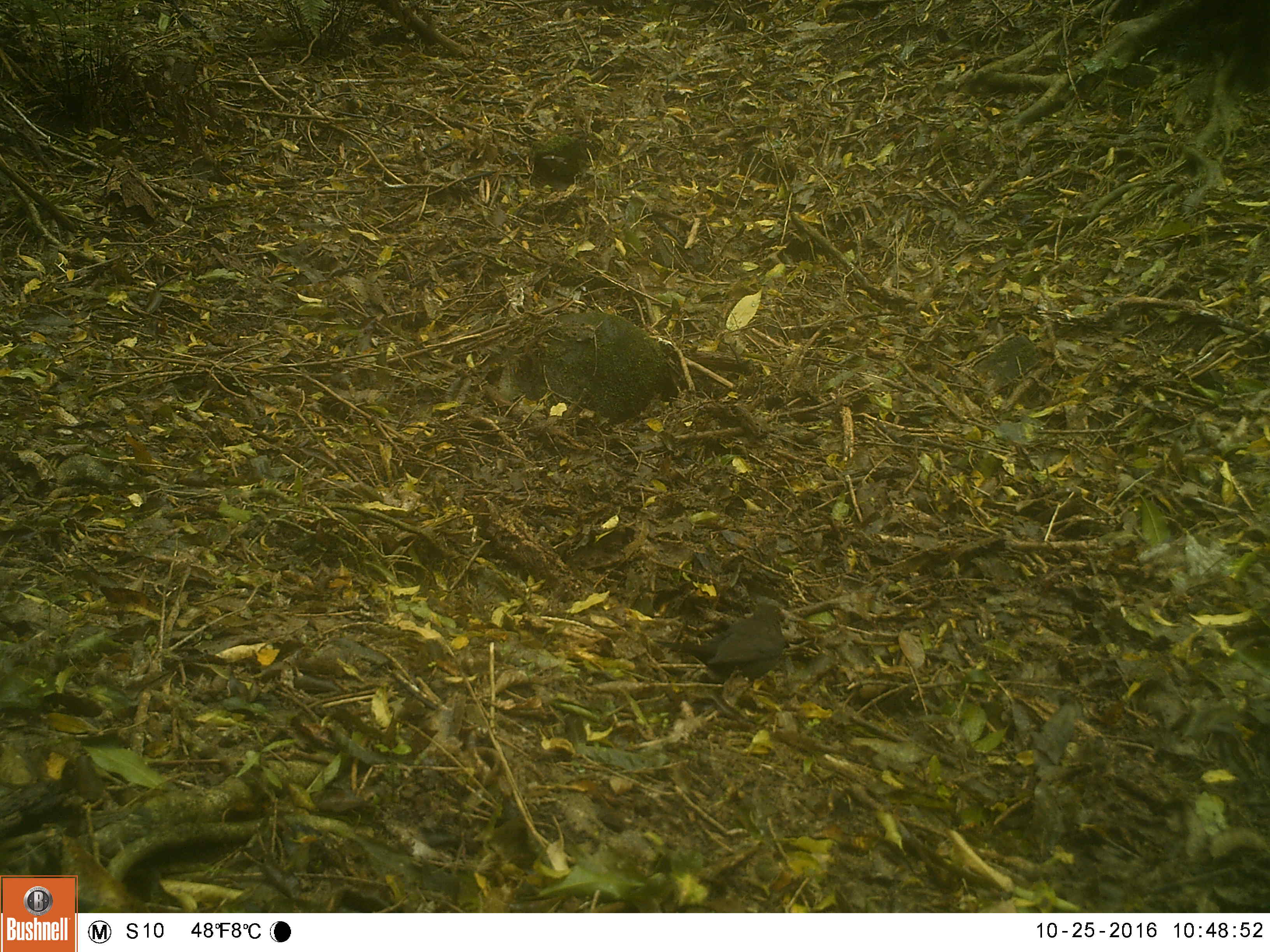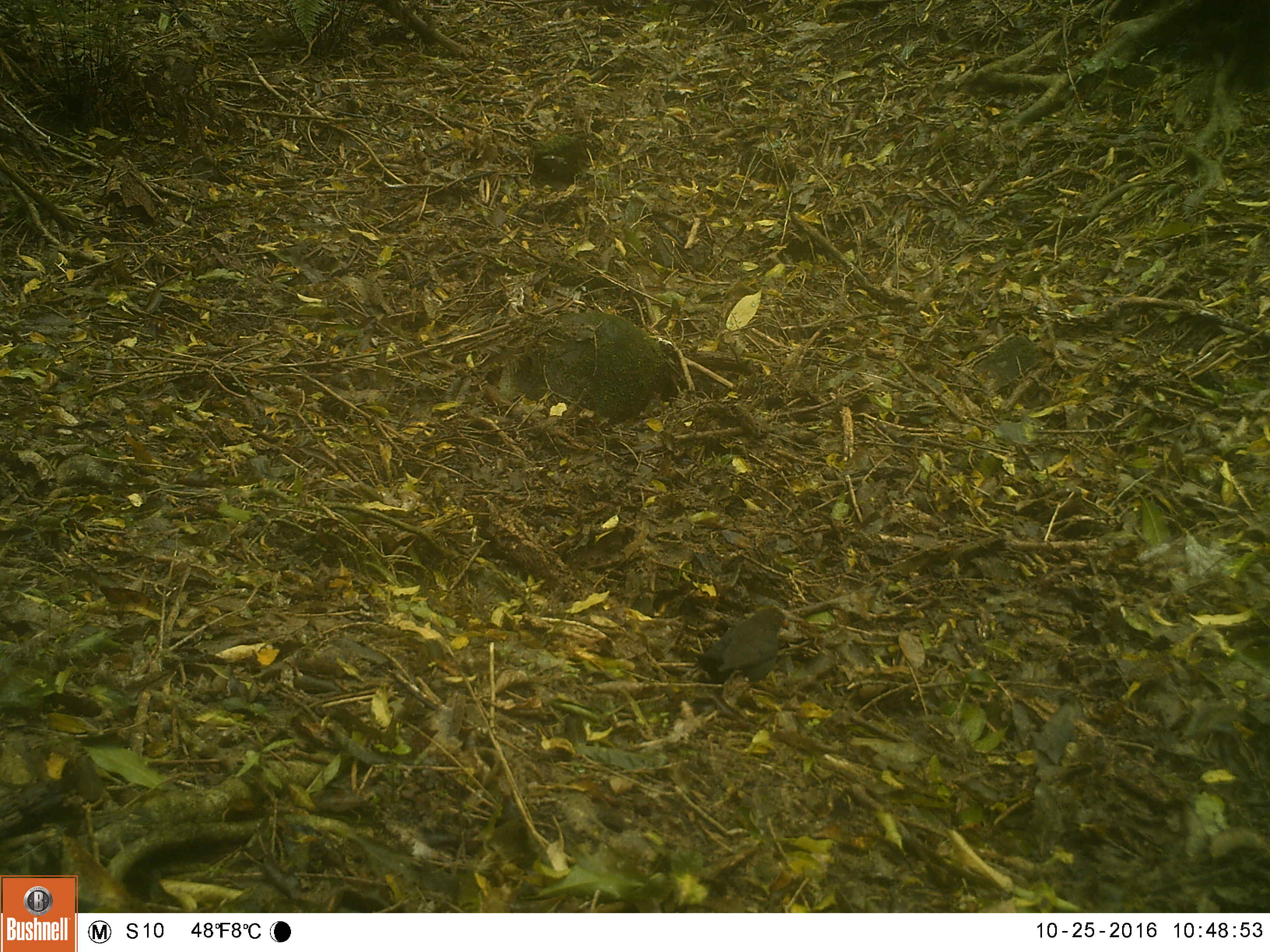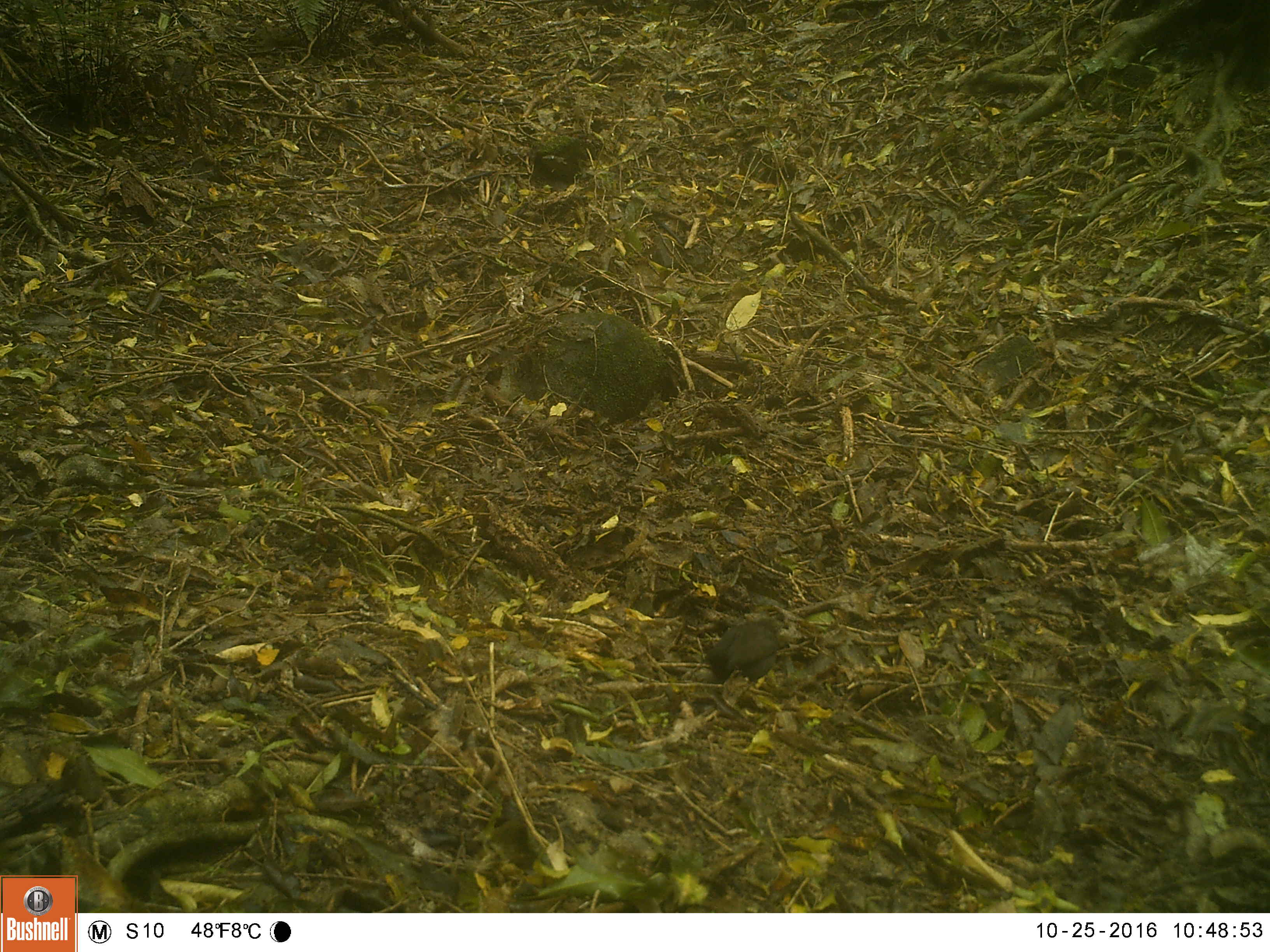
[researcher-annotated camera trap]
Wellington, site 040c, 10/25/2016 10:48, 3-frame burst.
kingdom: Animalia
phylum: Chordata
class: Aves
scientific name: Aves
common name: bird